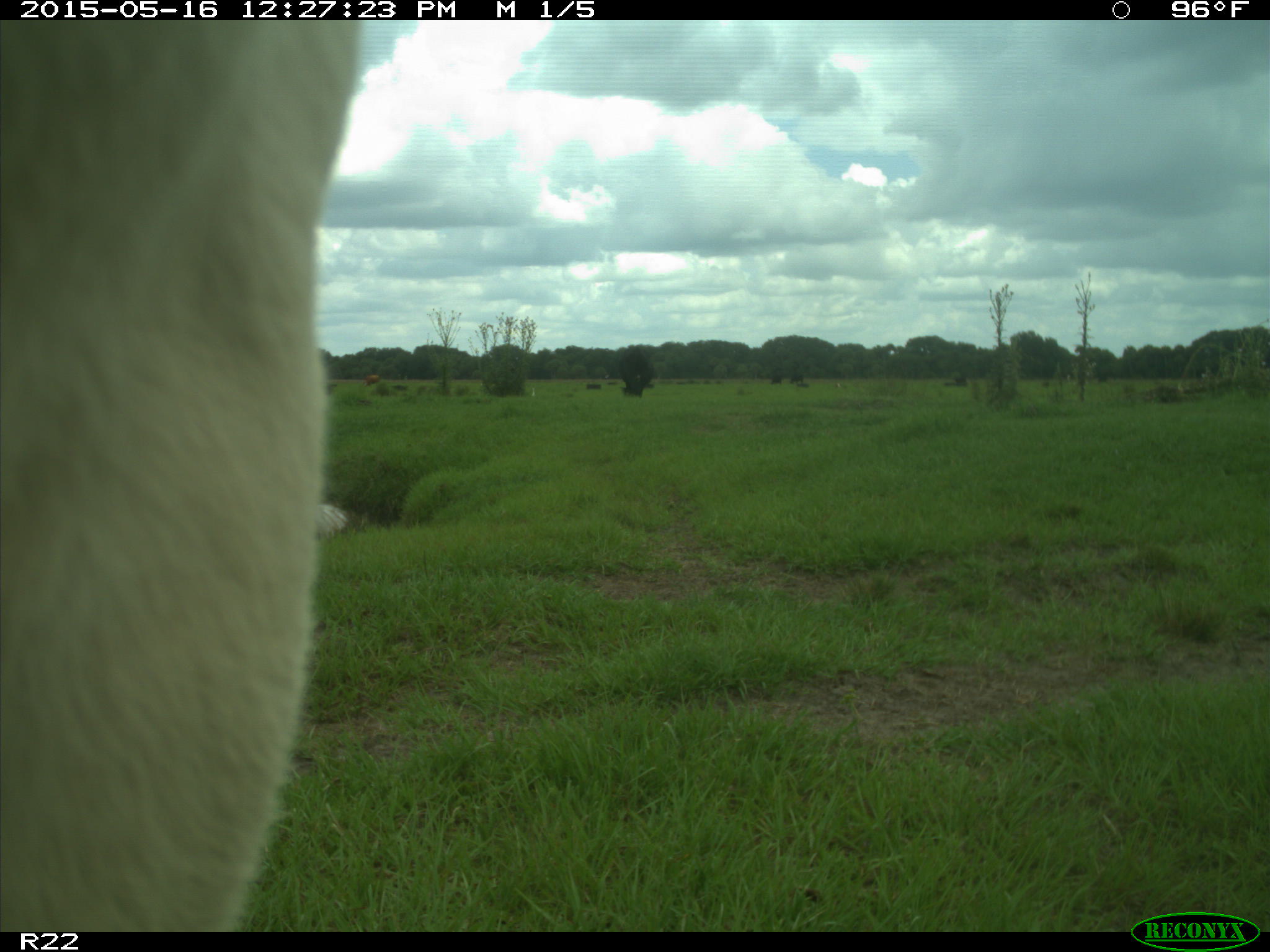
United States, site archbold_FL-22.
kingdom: Animalia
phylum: Chordata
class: Mammalia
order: Artiodactyla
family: Bovidae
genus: Bos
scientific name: Bos taurus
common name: domestic cow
Bos taurus (domestic cow).